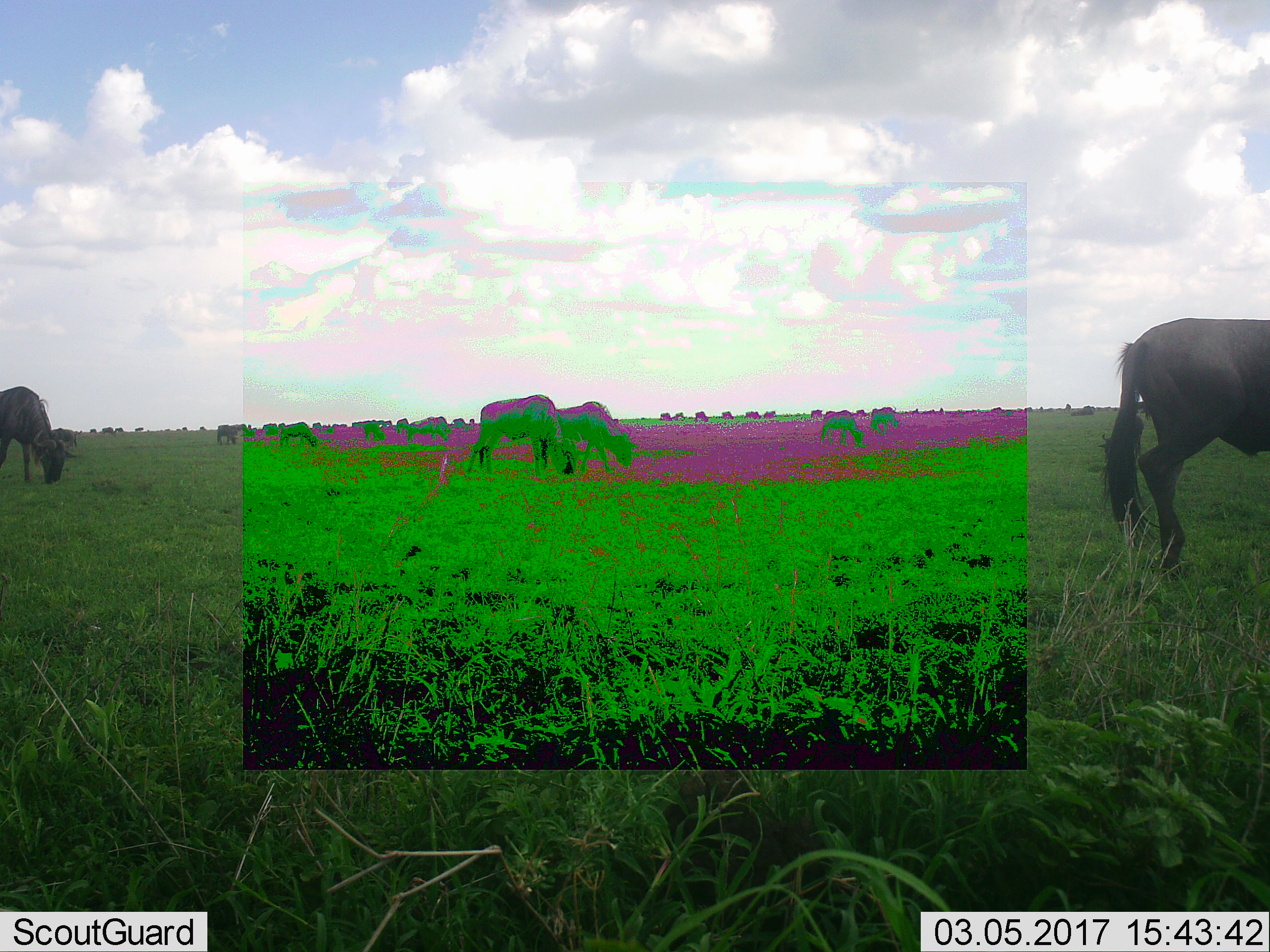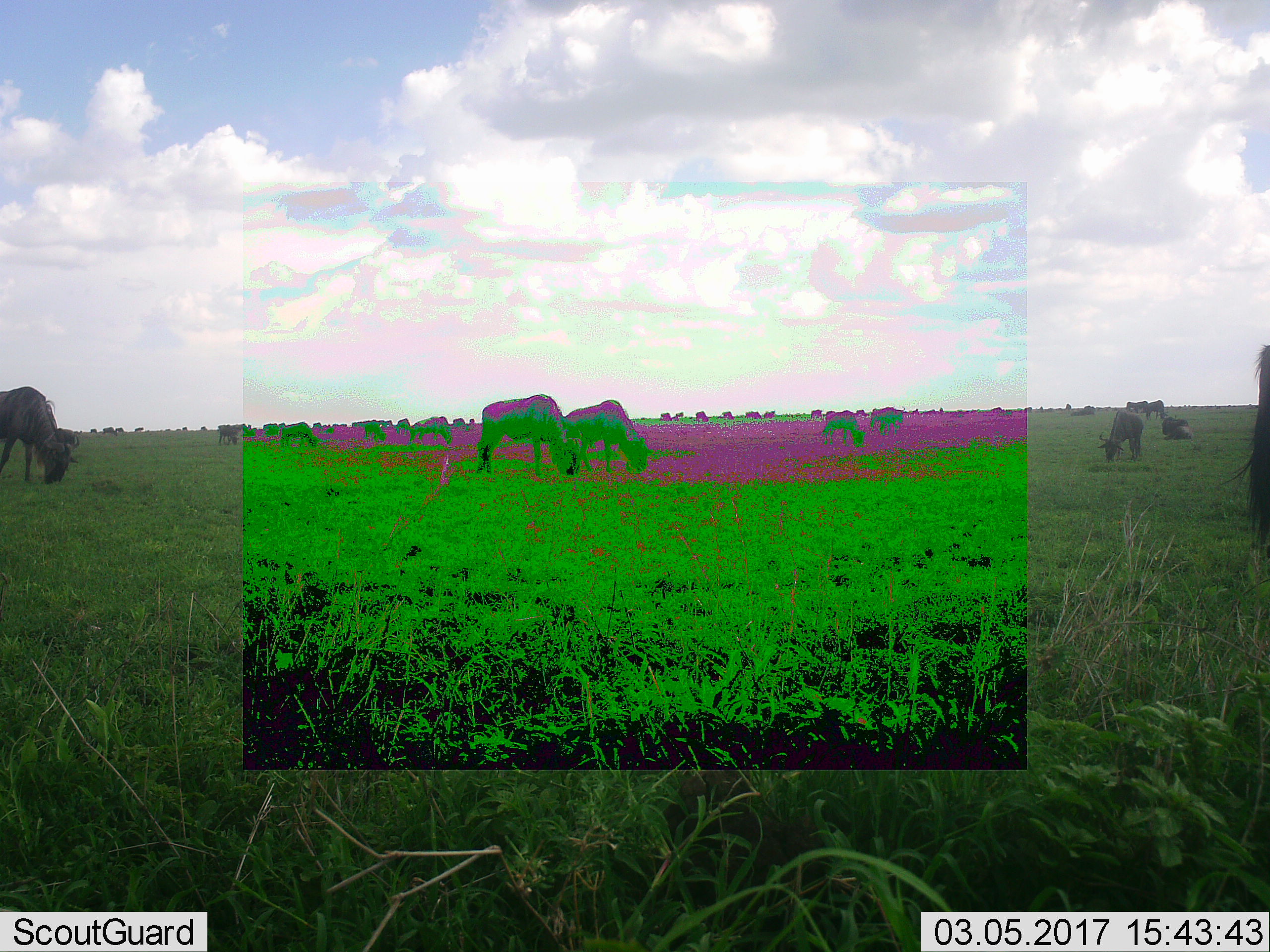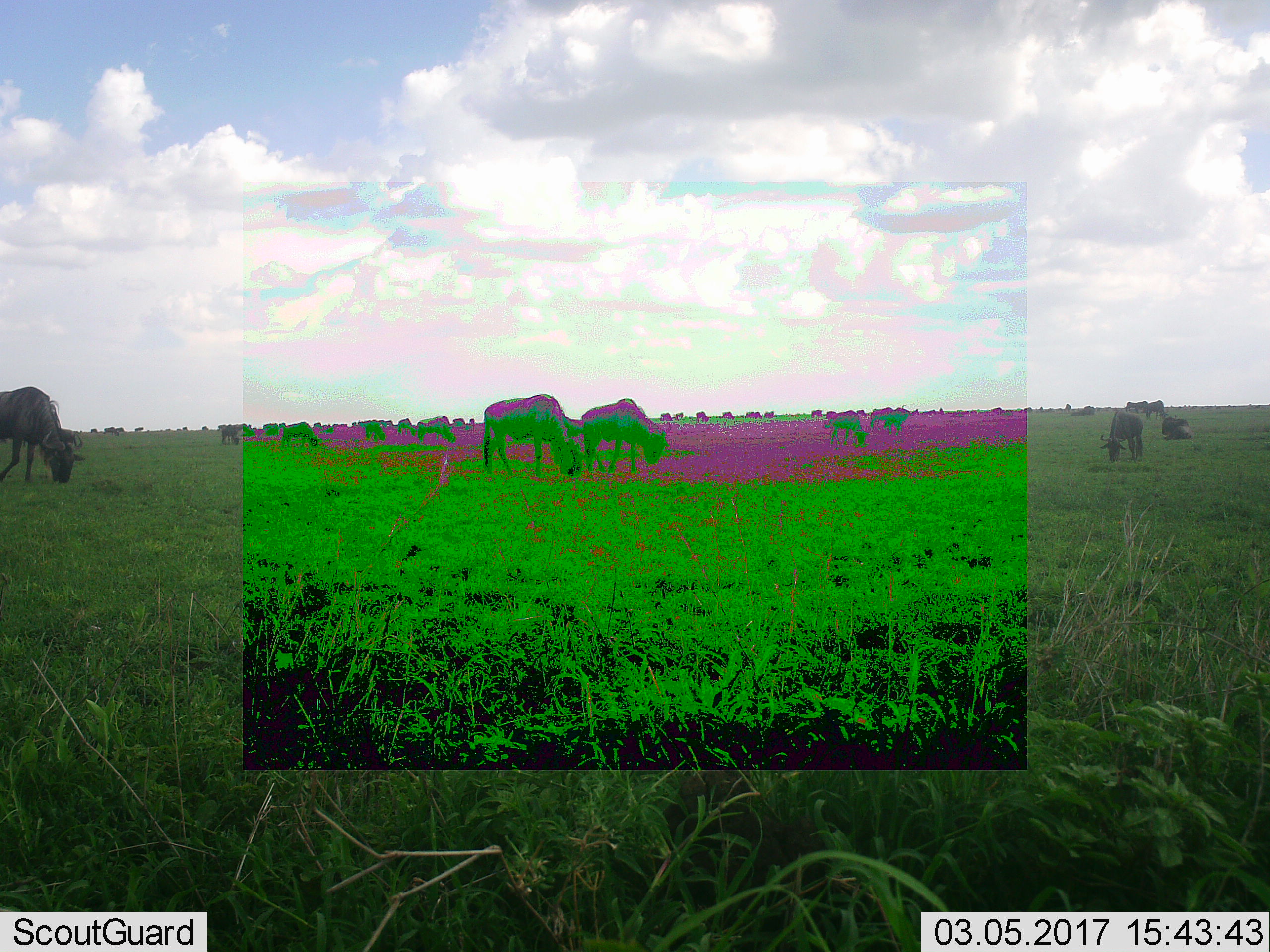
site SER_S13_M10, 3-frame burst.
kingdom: Animalia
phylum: Chordata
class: Mammalia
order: Artiodactyla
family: Bovidae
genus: Connochaetes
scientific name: Connochaetes taurinus taurinus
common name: blue wildebeest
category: wildebeestblue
Wildebeestblue (blue wildebeest) (Connochaetes taurinus taurinus), count 11-50. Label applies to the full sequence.